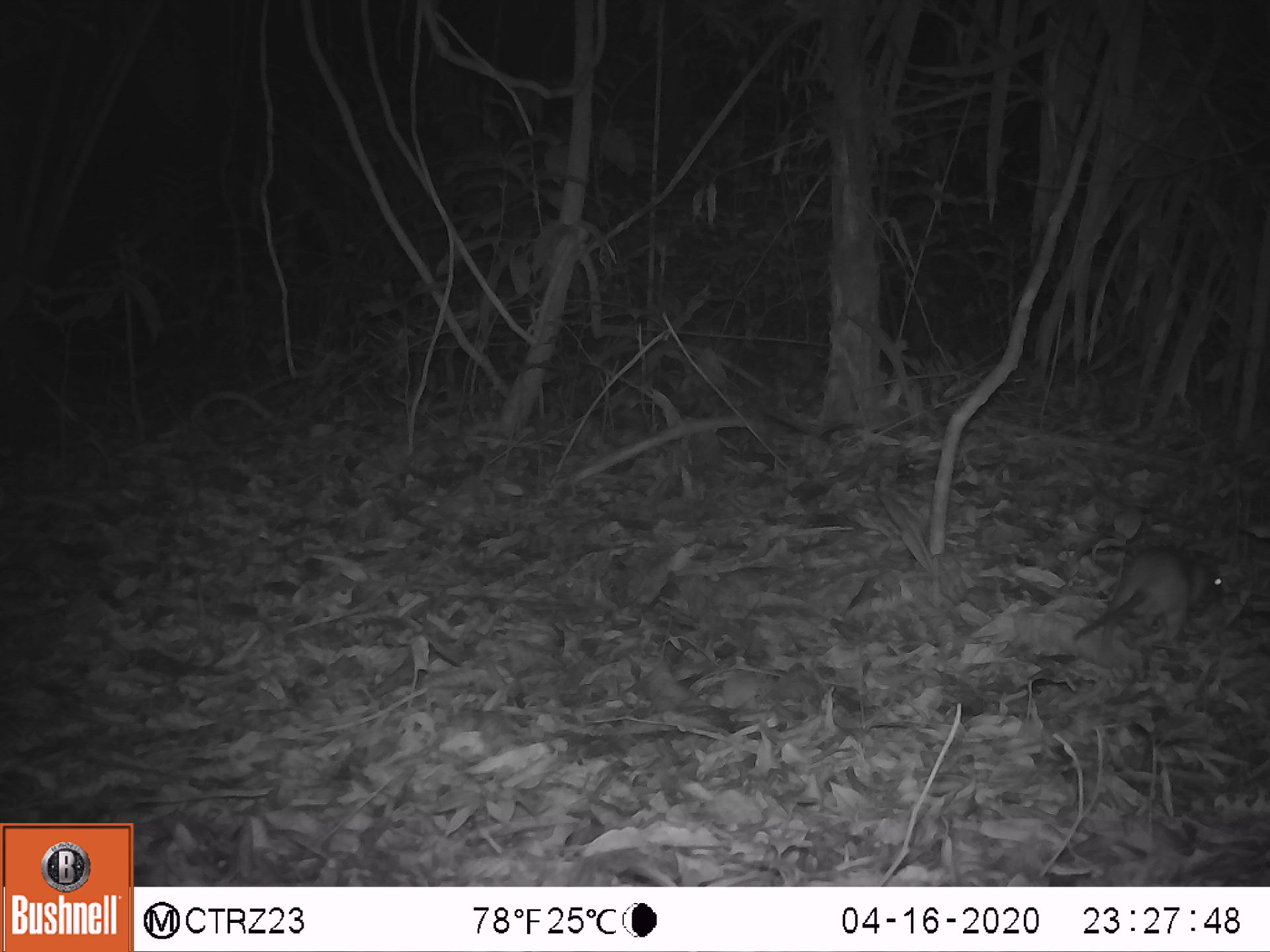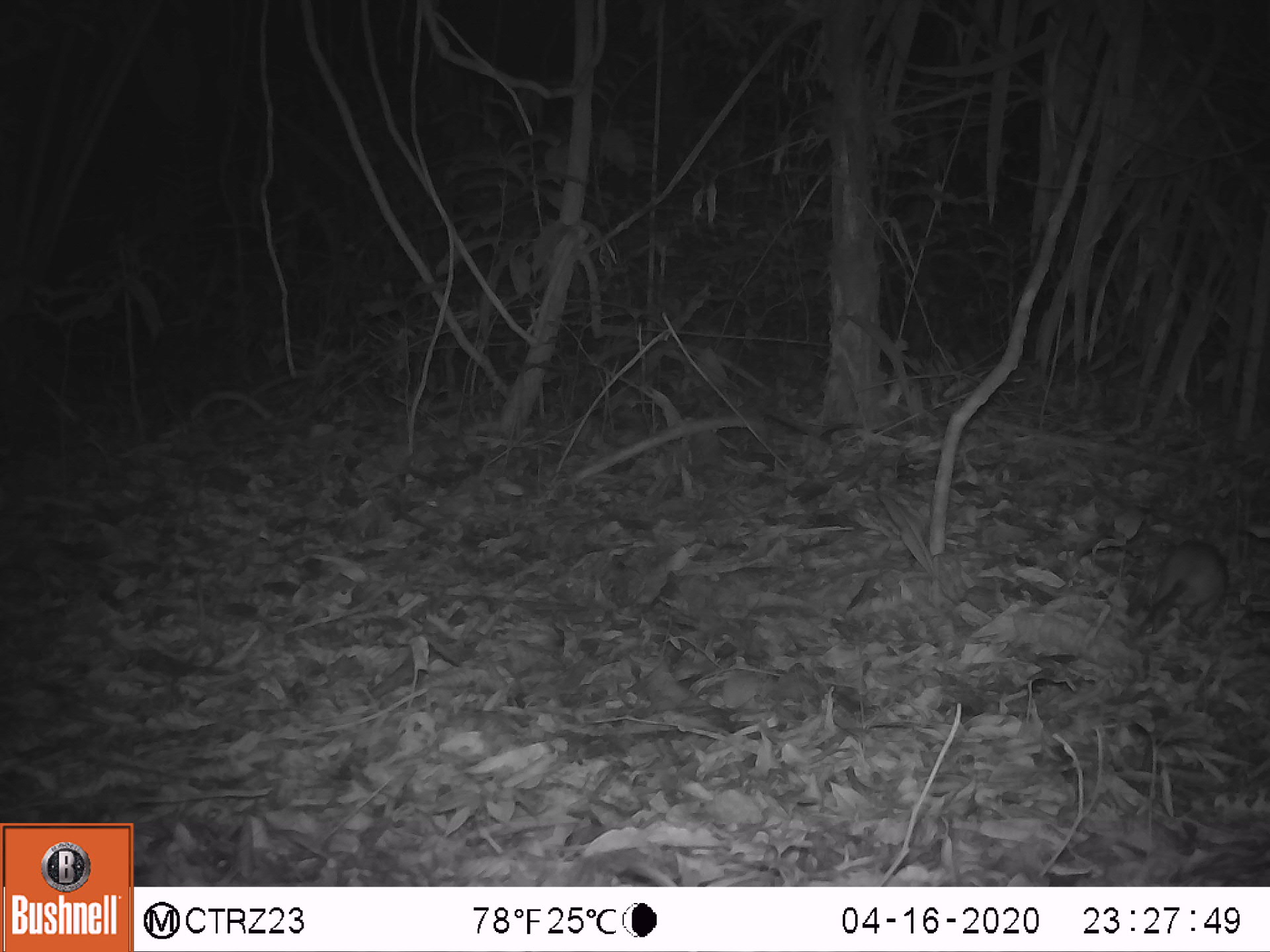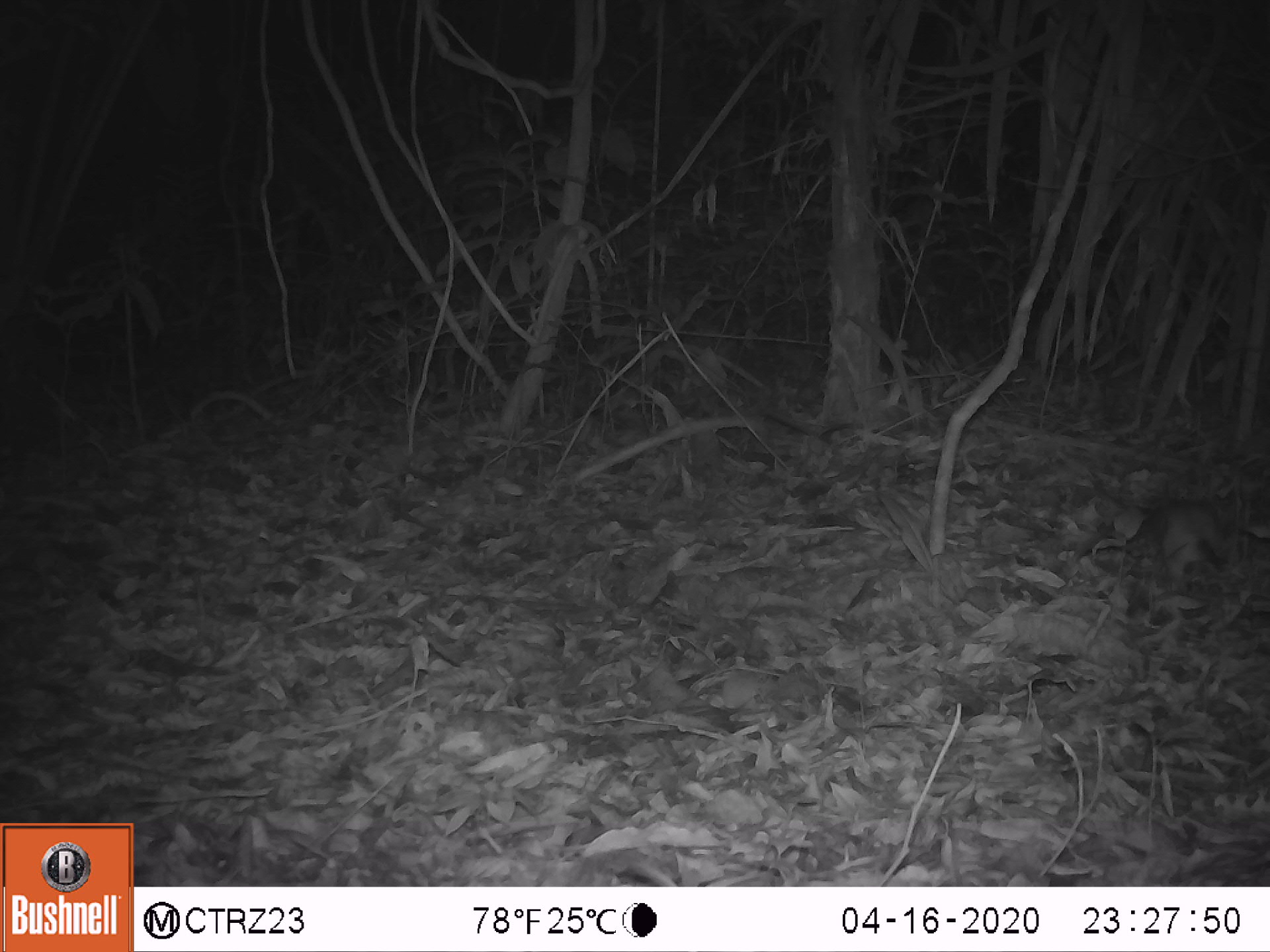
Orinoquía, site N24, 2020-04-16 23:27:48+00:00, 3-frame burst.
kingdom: Animalia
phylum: Chordata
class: Mammalia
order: Rodentia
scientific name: Rodentia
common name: rodent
Rodent (Rodentia).